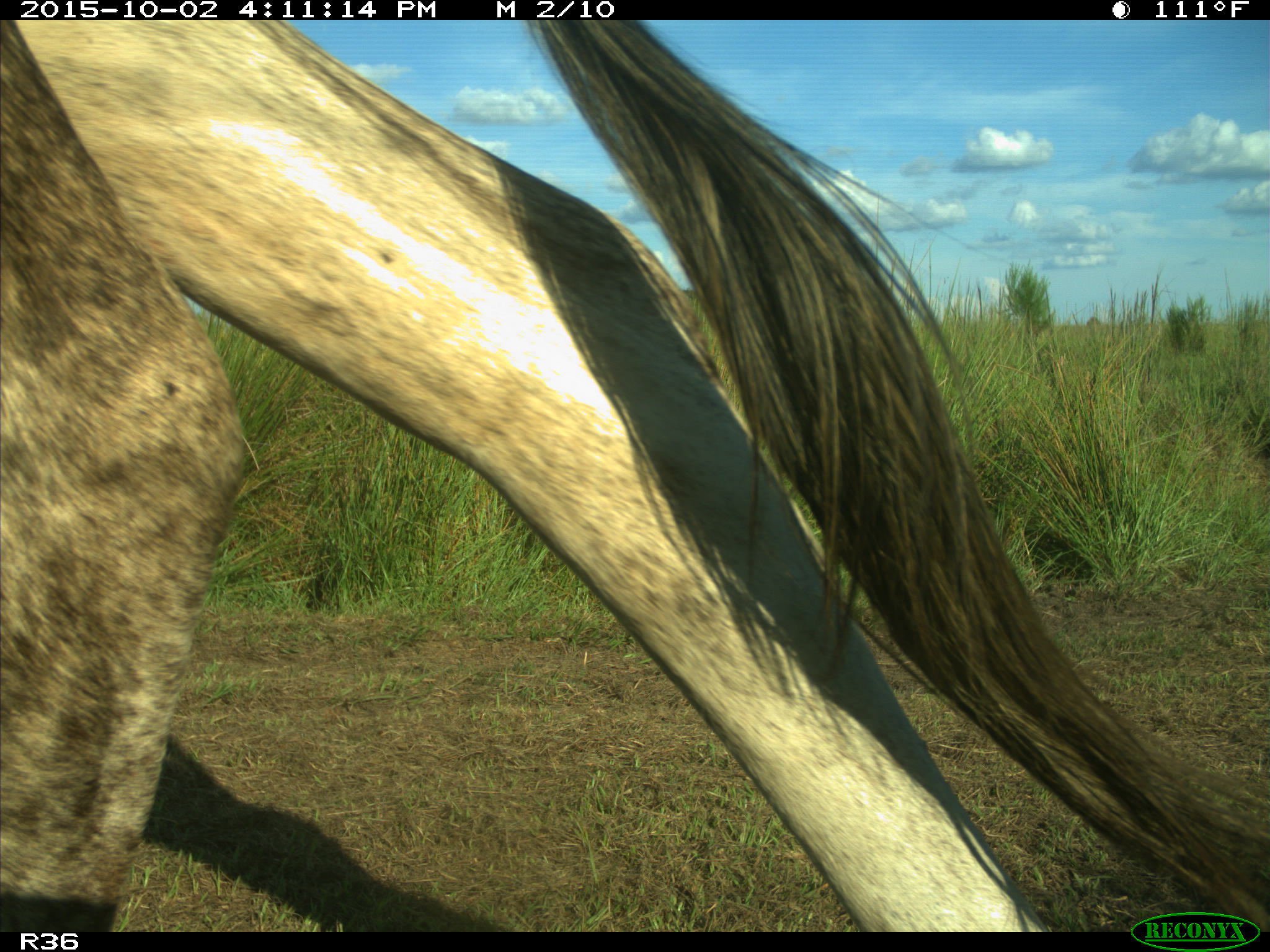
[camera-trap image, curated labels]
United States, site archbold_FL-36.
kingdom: Animalia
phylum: Chordata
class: Mammalia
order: Artiodactyla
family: Bovidae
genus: Bos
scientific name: Bos taurus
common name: domestic cow